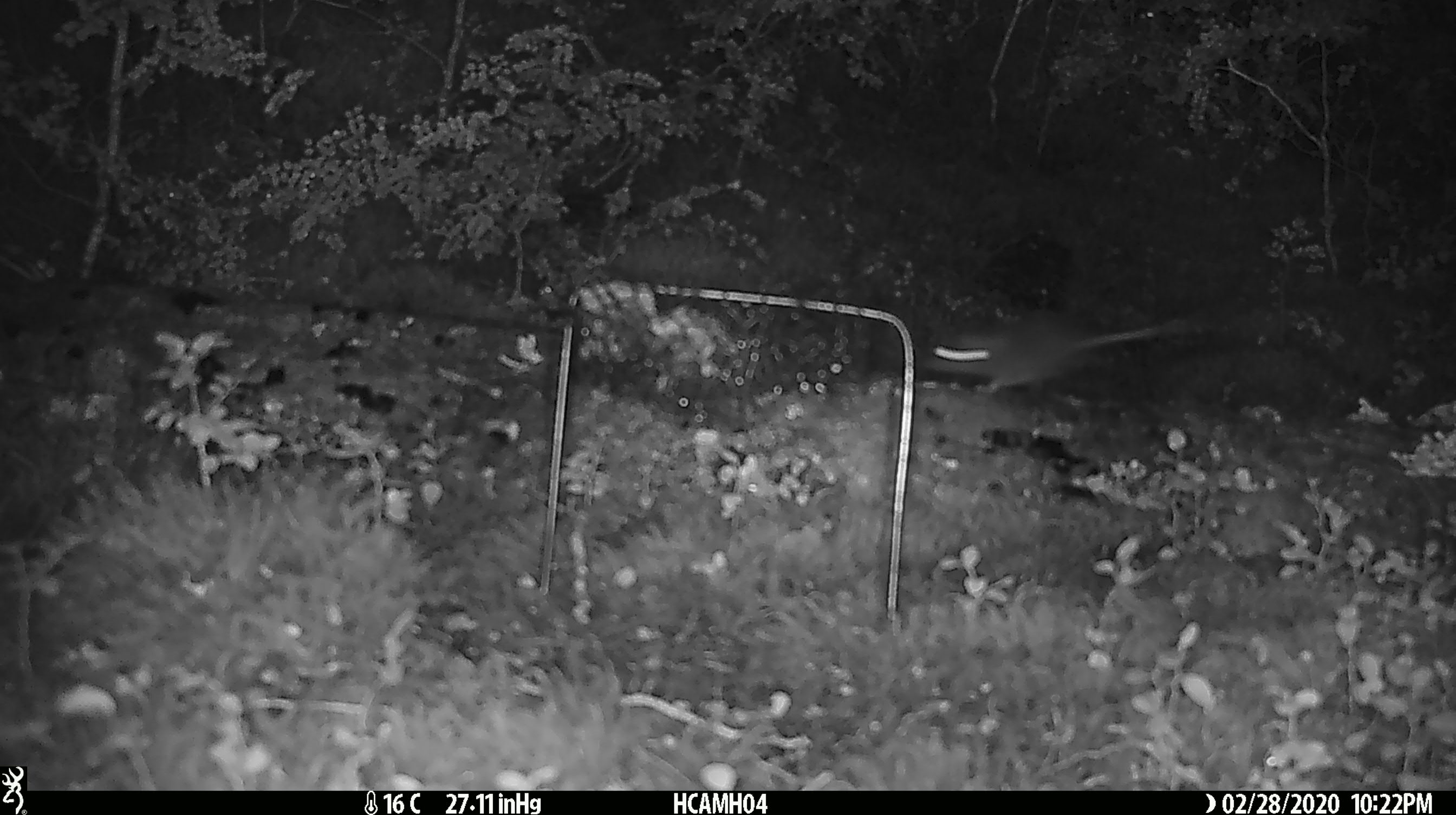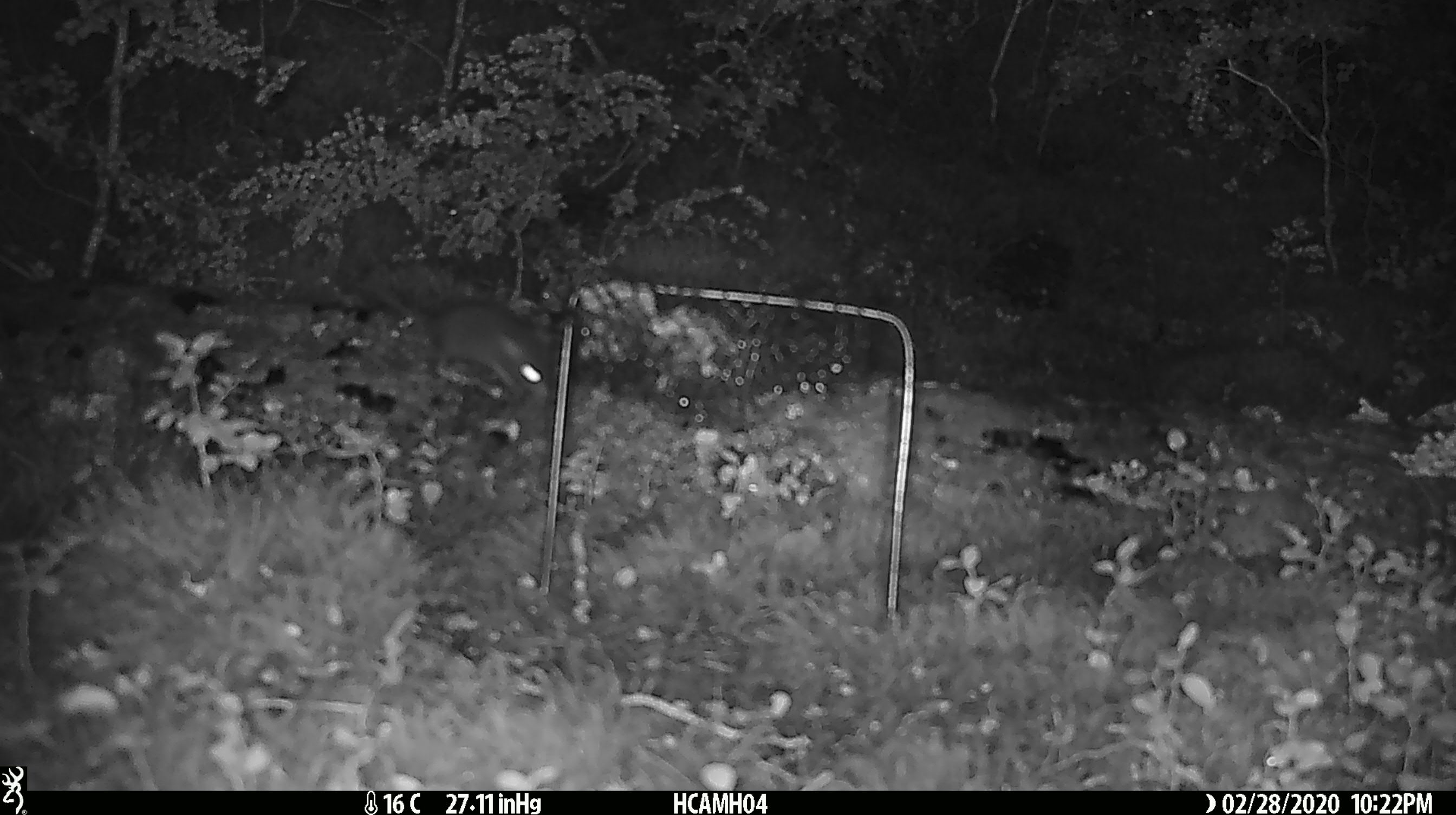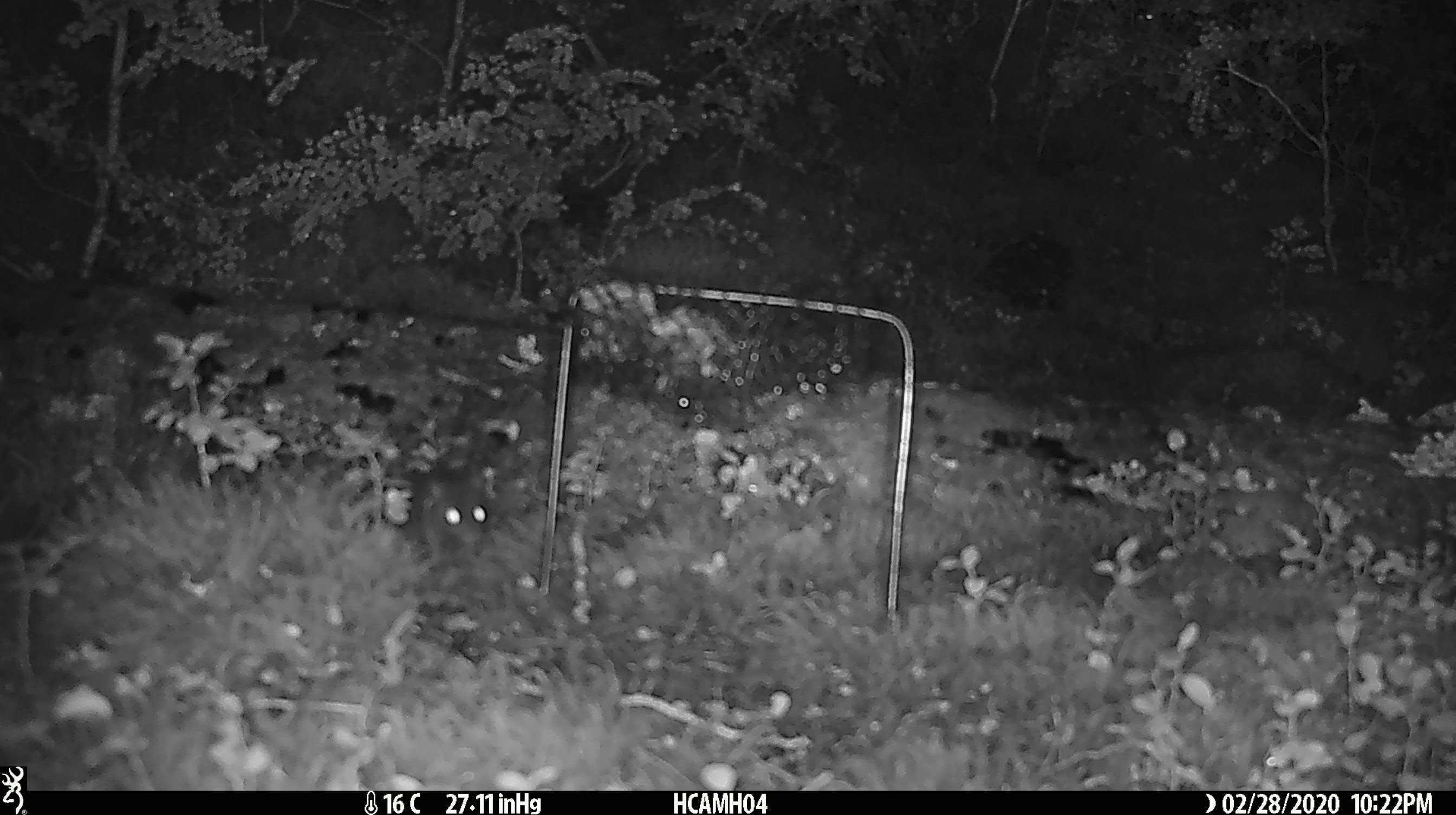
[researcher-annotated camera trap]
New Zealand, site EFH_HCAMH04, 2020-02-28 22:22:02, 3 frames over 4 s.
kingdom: Animalia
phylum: Chordata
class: Mammalia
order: Rodentia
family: Muridae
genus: Mus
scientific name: Mus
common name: mouse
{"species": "mouse (Mus)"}